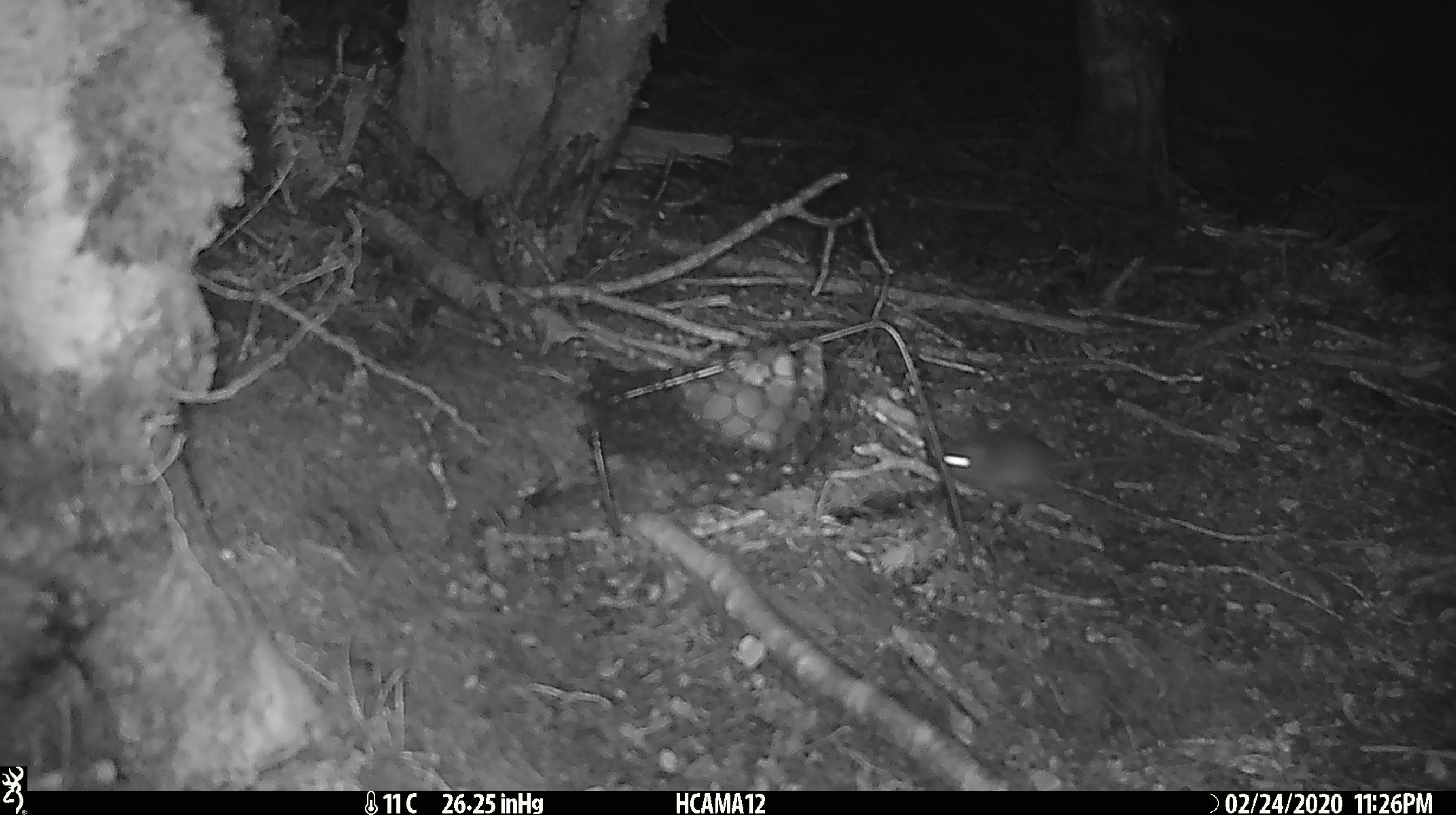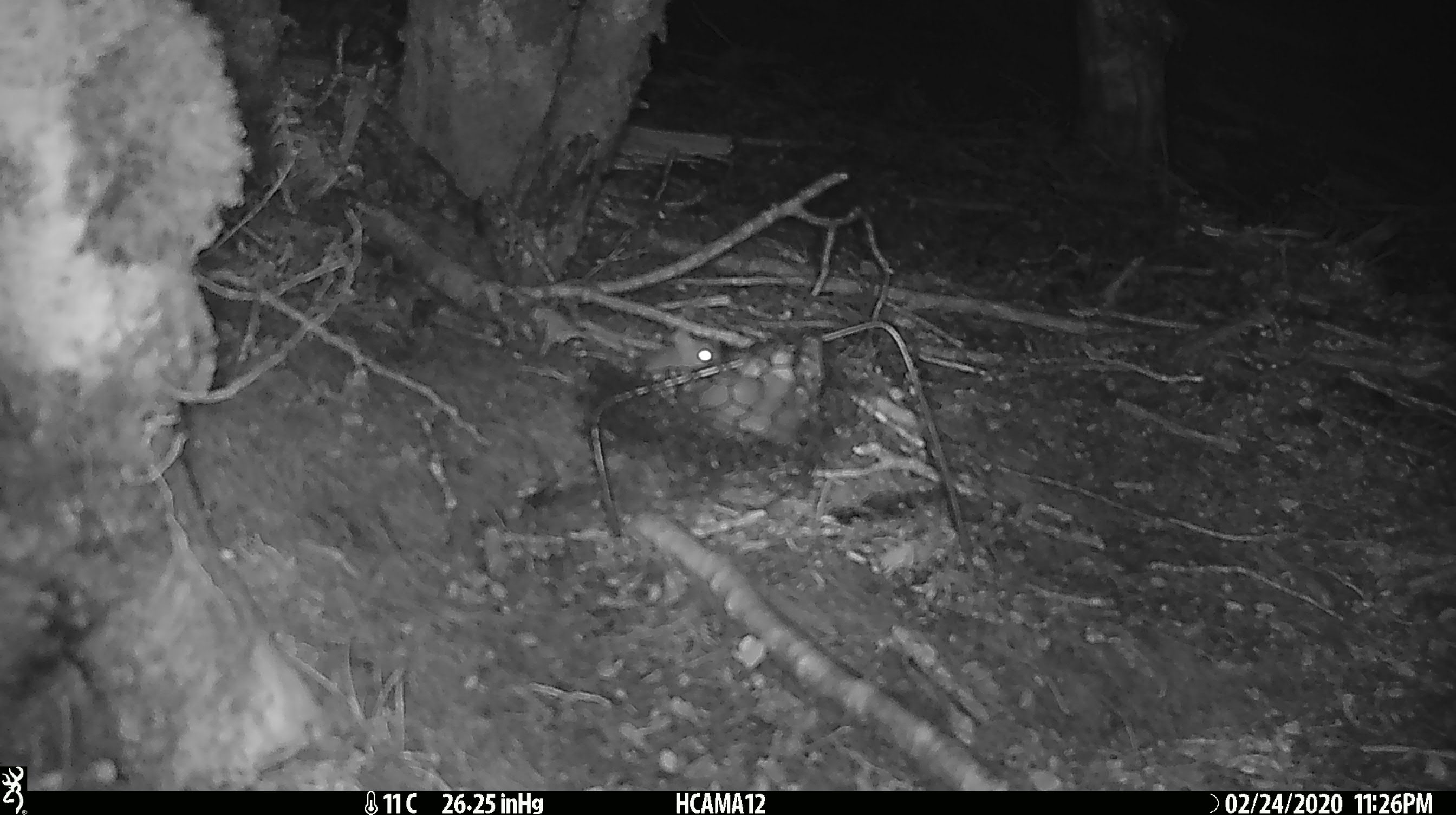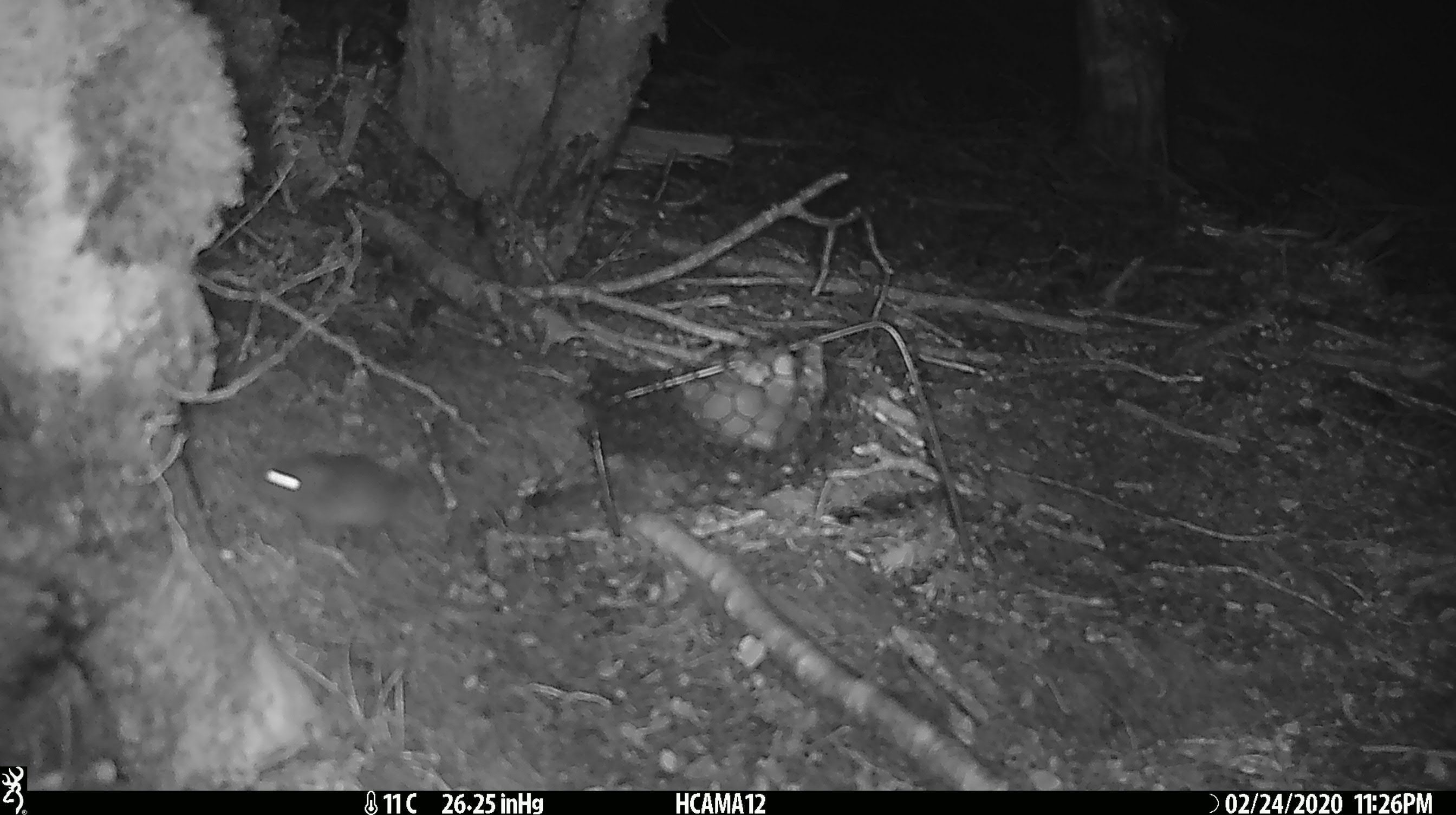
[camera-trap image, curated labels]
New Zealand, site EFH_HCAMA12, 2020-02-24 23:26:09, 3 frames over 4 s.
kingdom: Animalia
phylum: Chordata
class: Mammalia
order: Rodentia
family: Muridae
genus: Mus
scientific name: Mus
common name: mouse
Mouse (Mus).